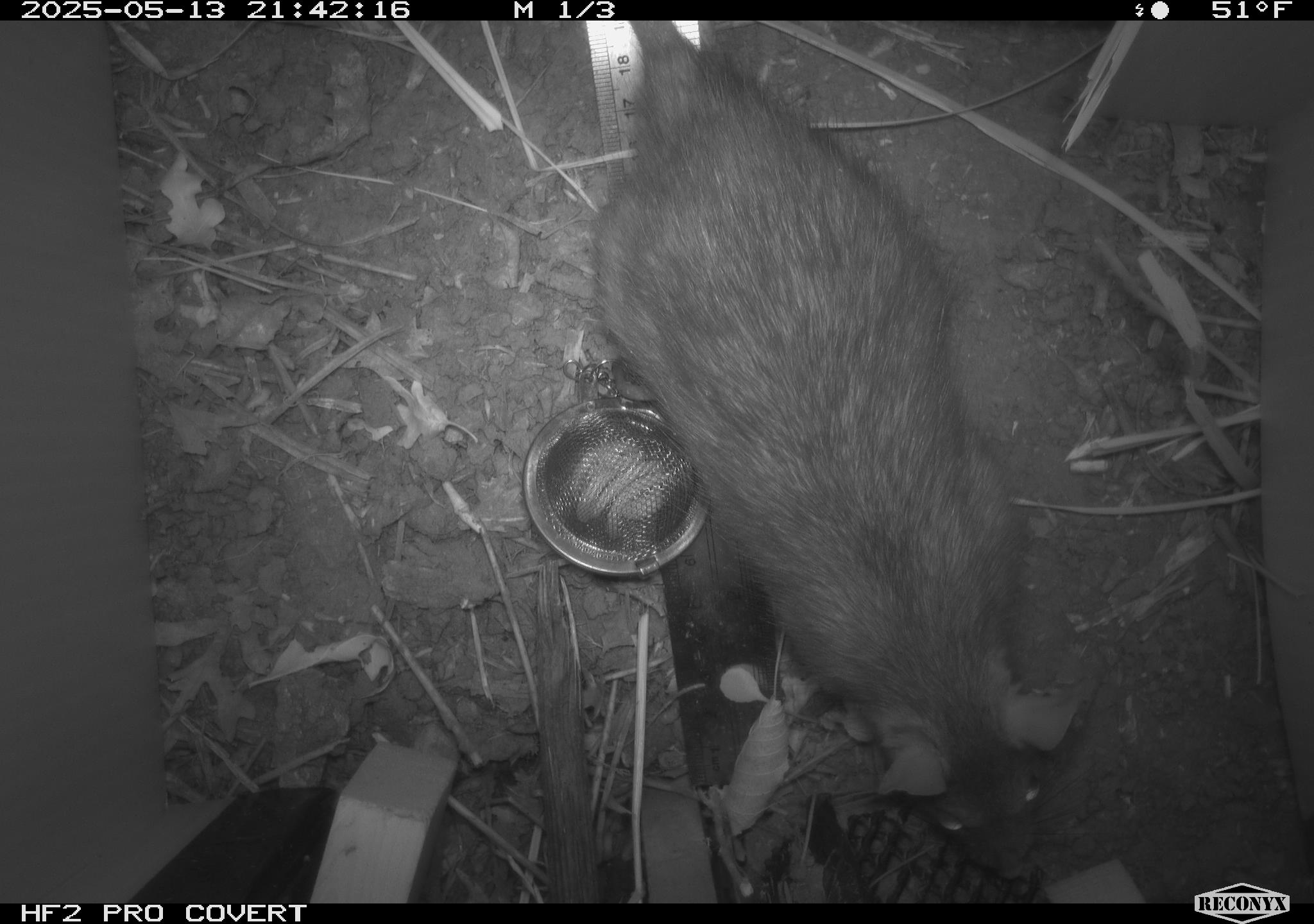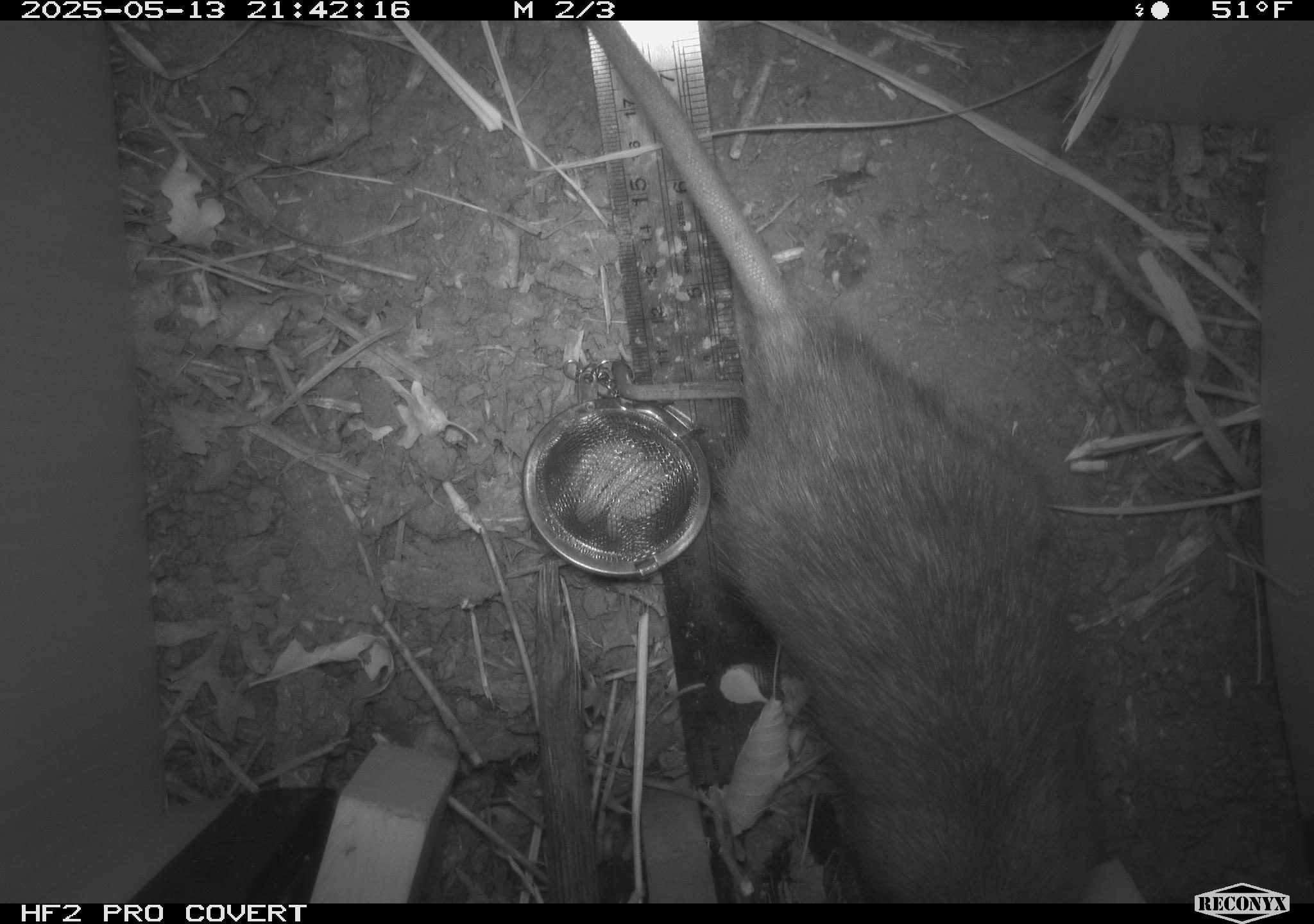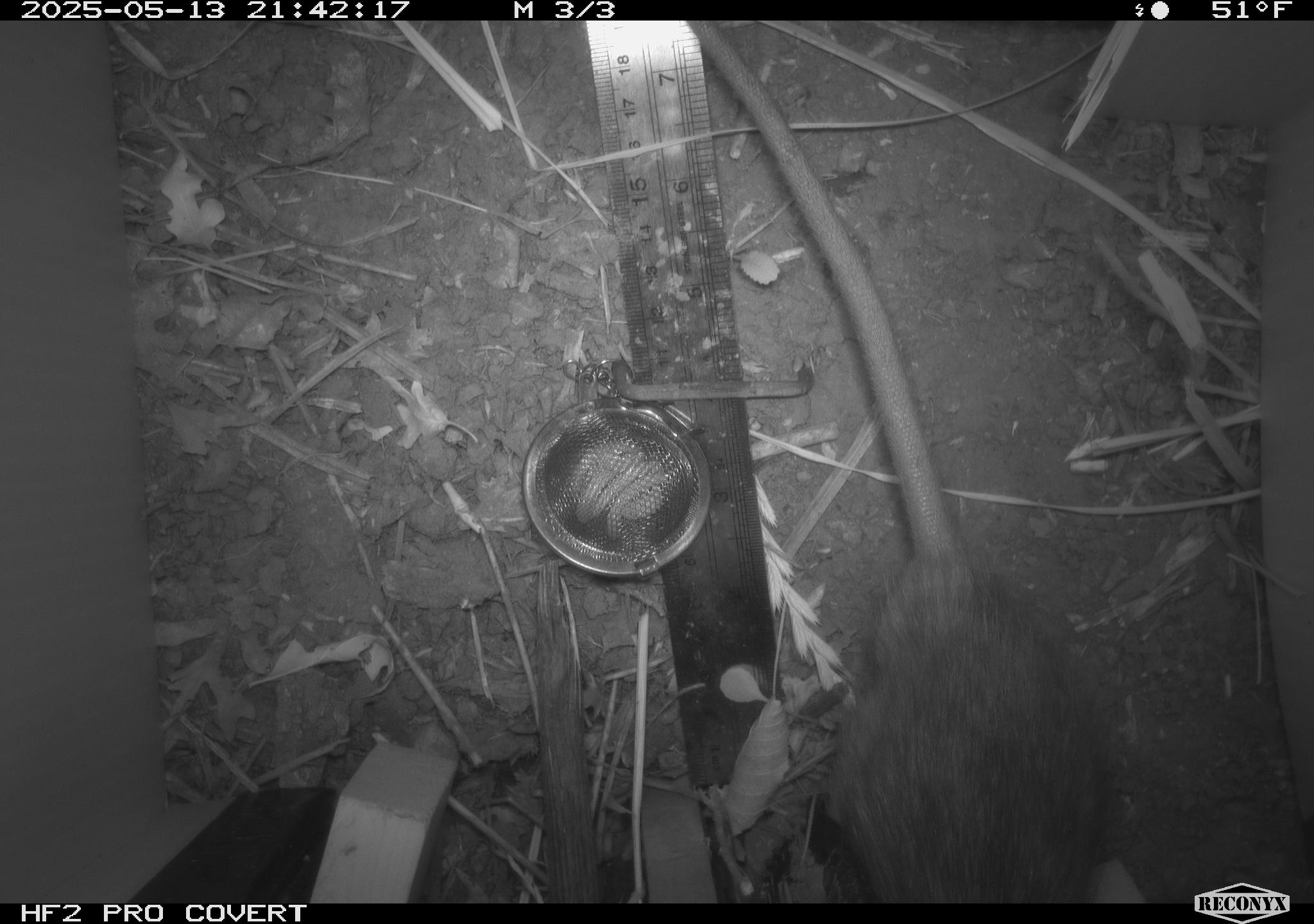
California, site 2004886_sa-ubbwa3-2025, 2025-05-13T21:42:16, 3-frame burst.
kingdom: Animalia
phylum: Chordata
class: Mammalia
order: Rodentia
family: Muridae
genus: Rattus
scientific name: Rattus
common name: rat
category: rattus species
Rattus species (rat) (Rattus).